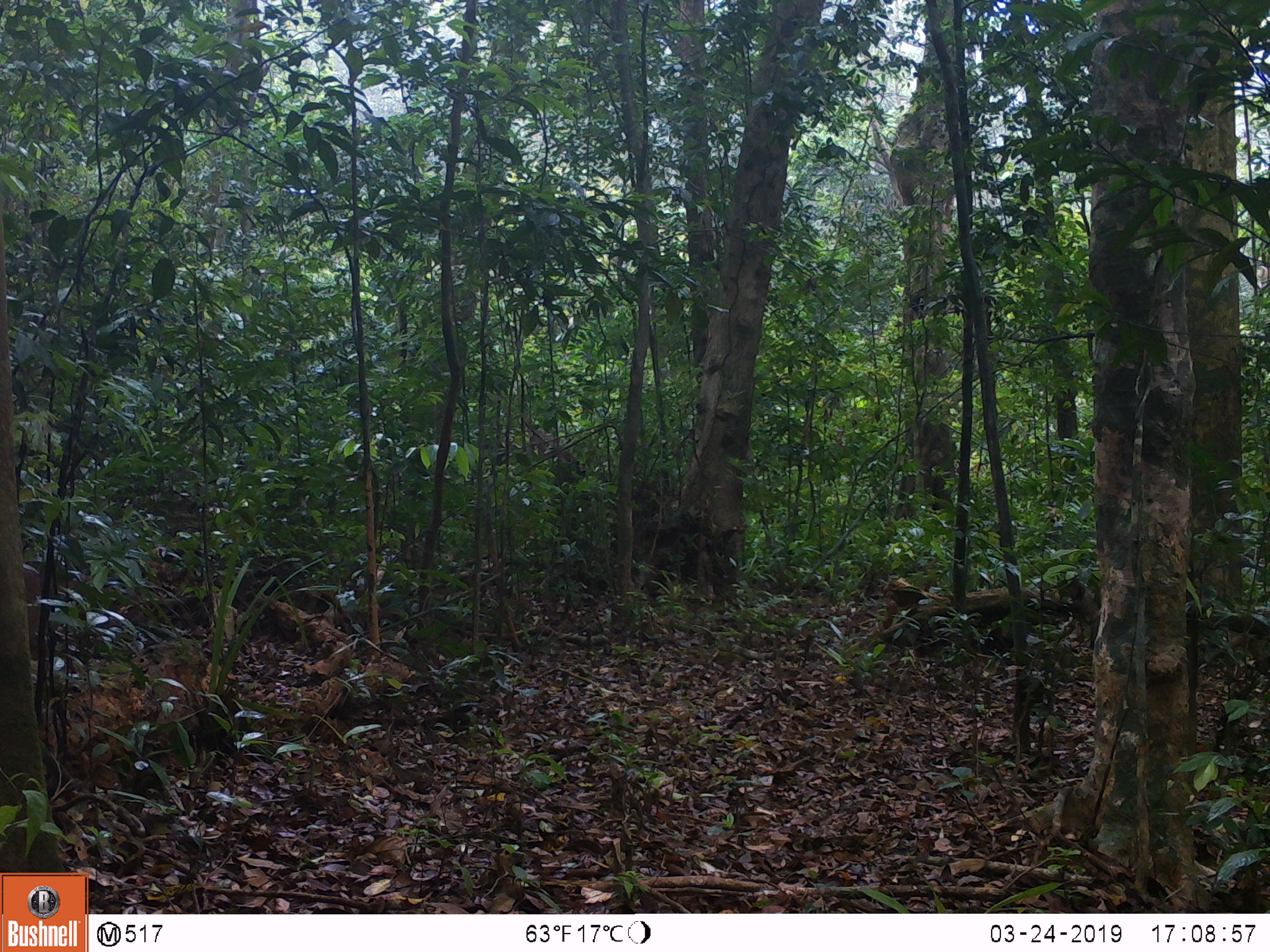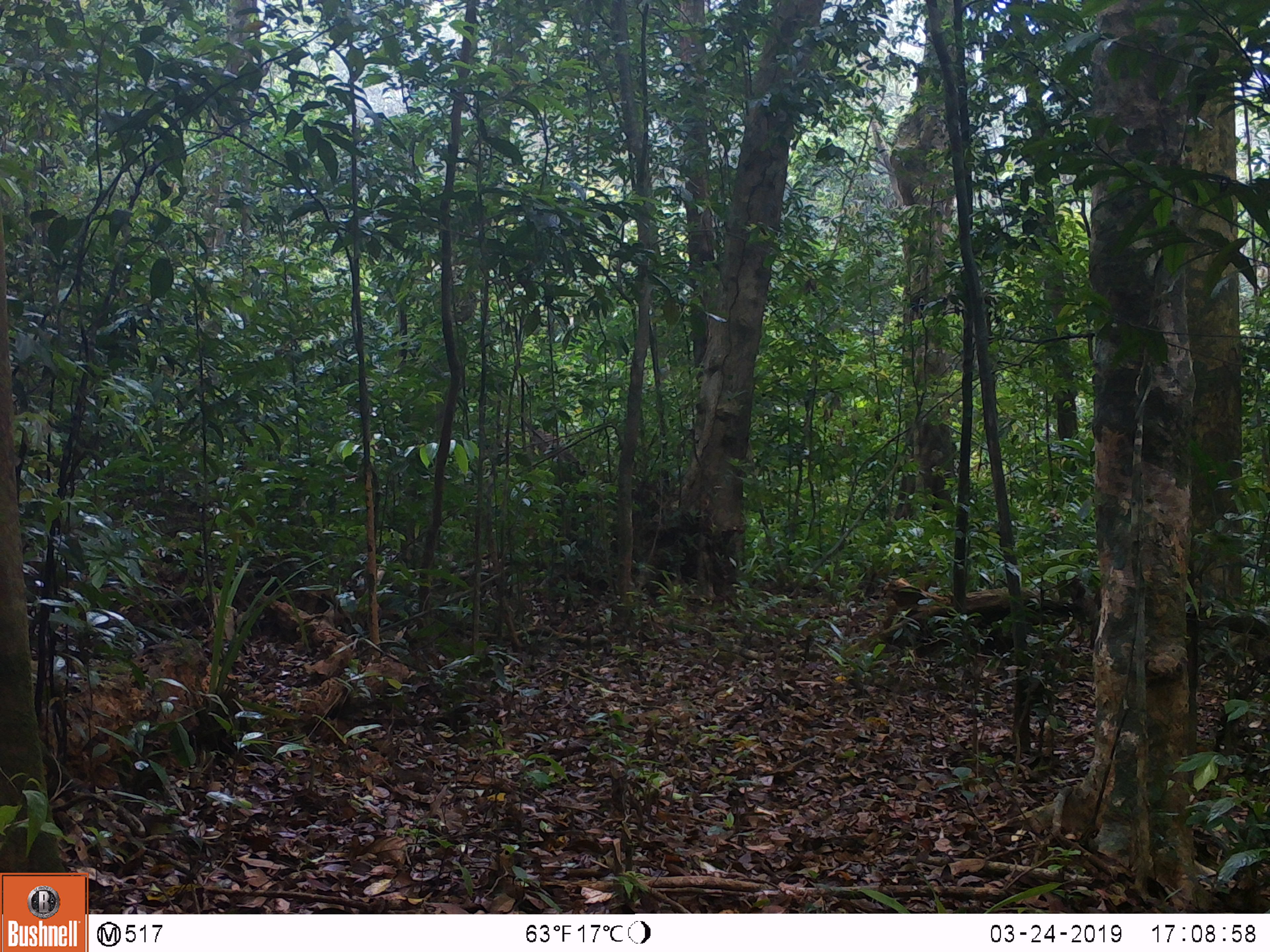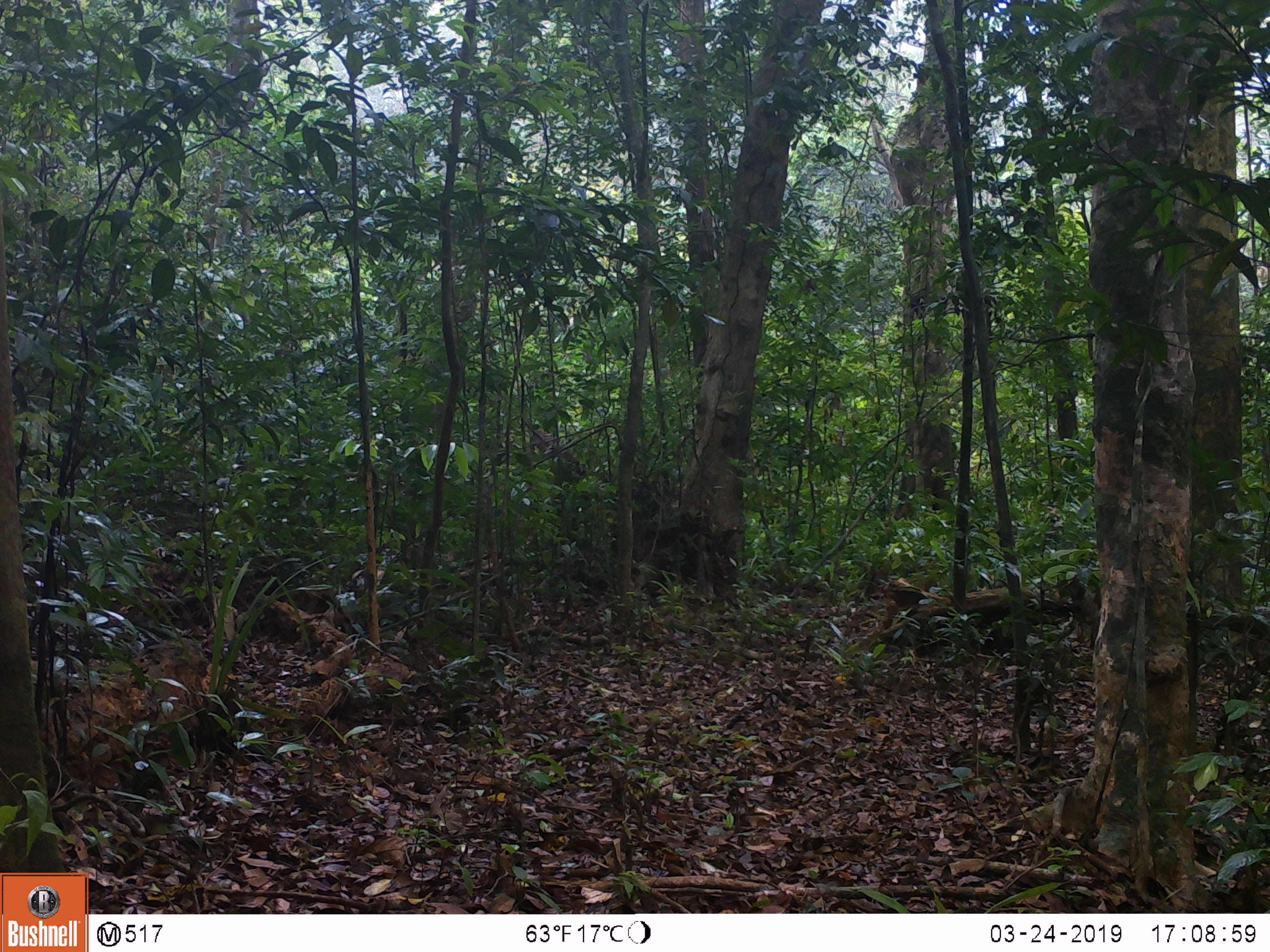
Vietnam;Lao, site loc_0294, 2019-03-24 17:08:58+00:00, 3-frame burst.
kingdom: Animalia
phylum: Chordata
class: Mammalia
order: Artiodactyla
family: Cervidae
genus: Muntiacus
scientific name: Muntiacus vuquangensis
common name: large-antlered muntjac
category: large antlered muntjac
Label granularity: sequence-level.